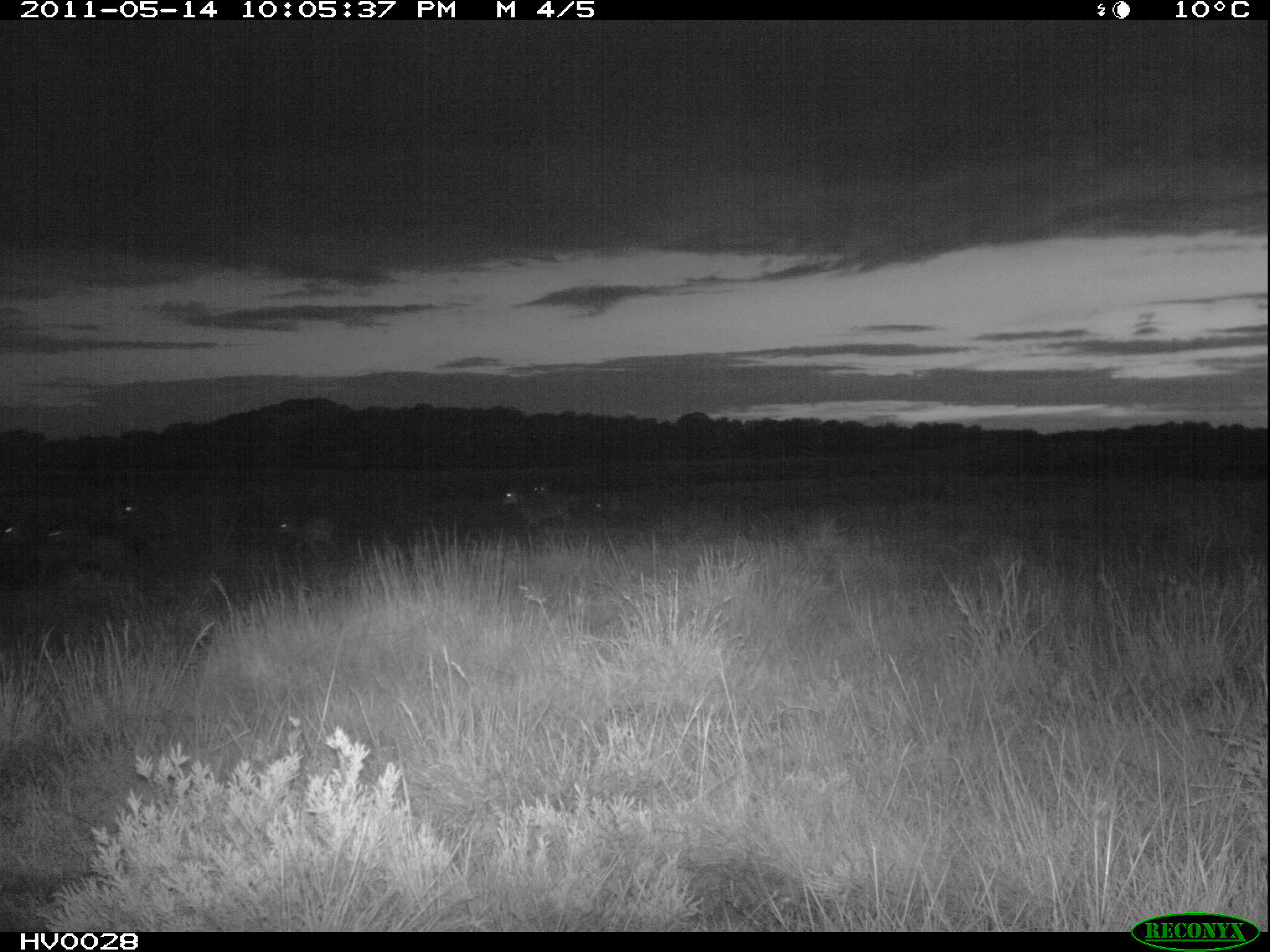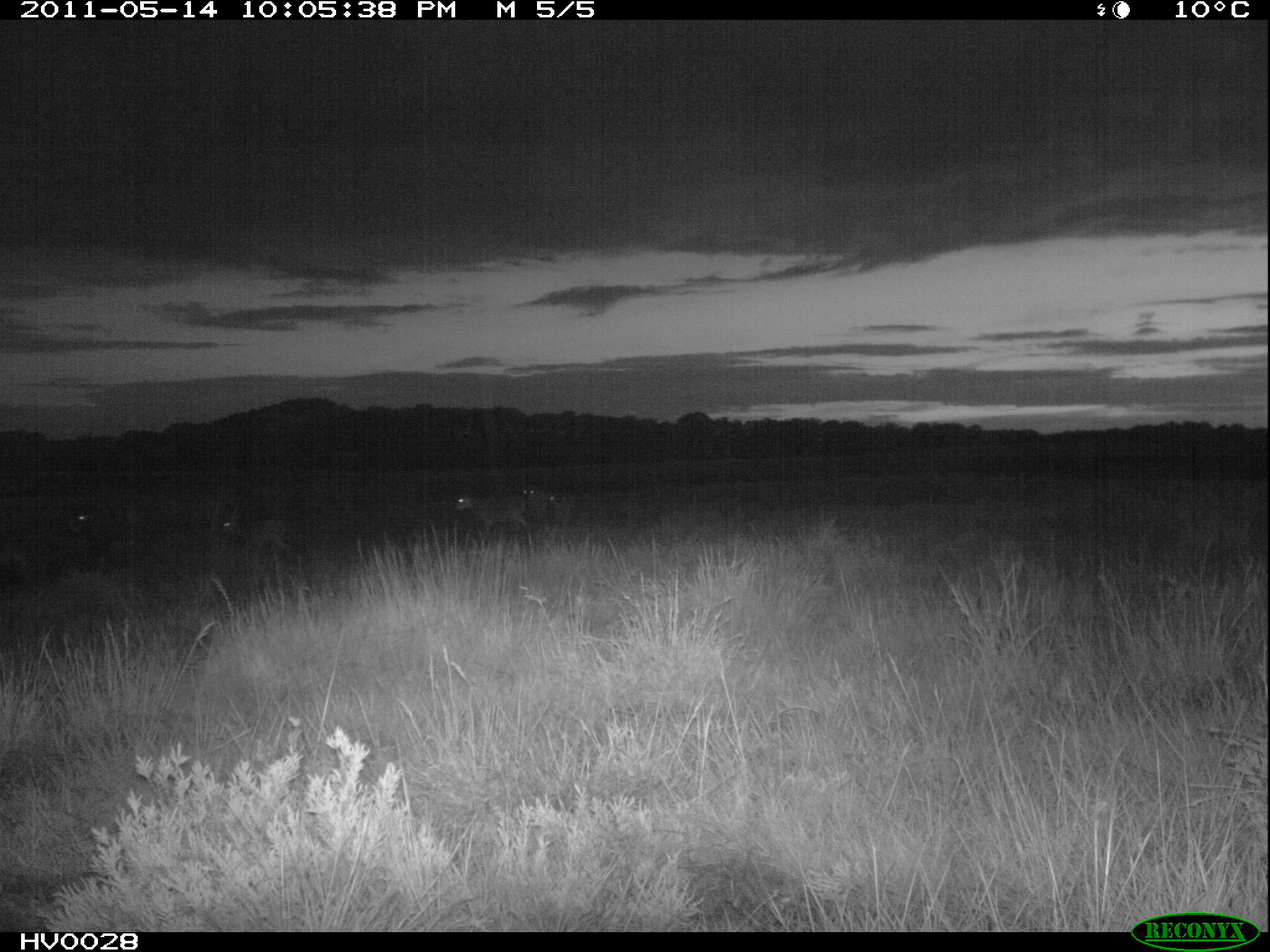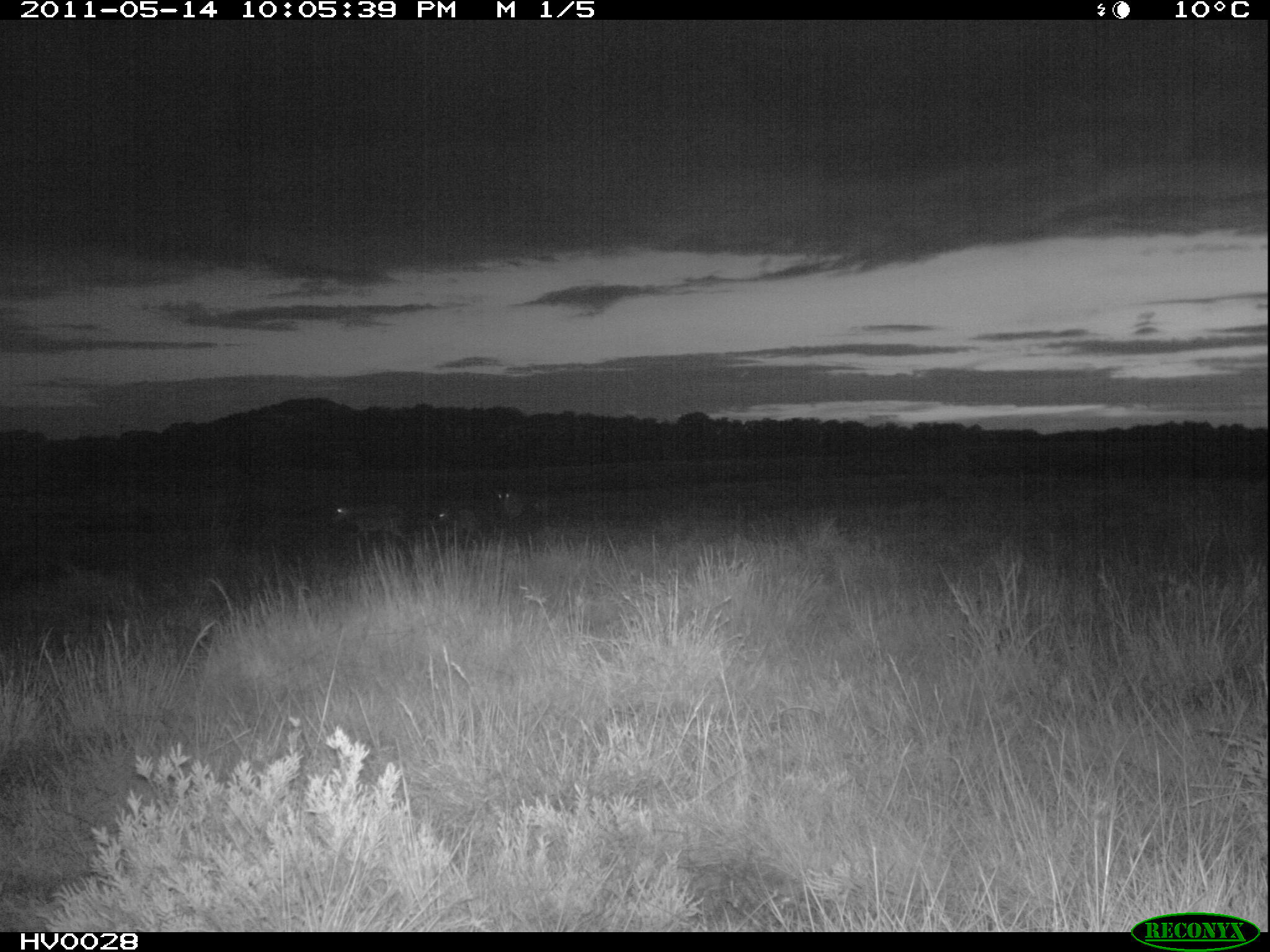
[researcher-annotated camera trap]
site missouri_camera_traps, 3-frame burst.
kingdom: Animalia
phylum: Chordata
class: Mammalia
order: Artiodactyla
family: Bovidae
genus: Ovis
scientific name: Ovis ammon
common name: mouflon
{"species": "mouflon (Ovis ammon)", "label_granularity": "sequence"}